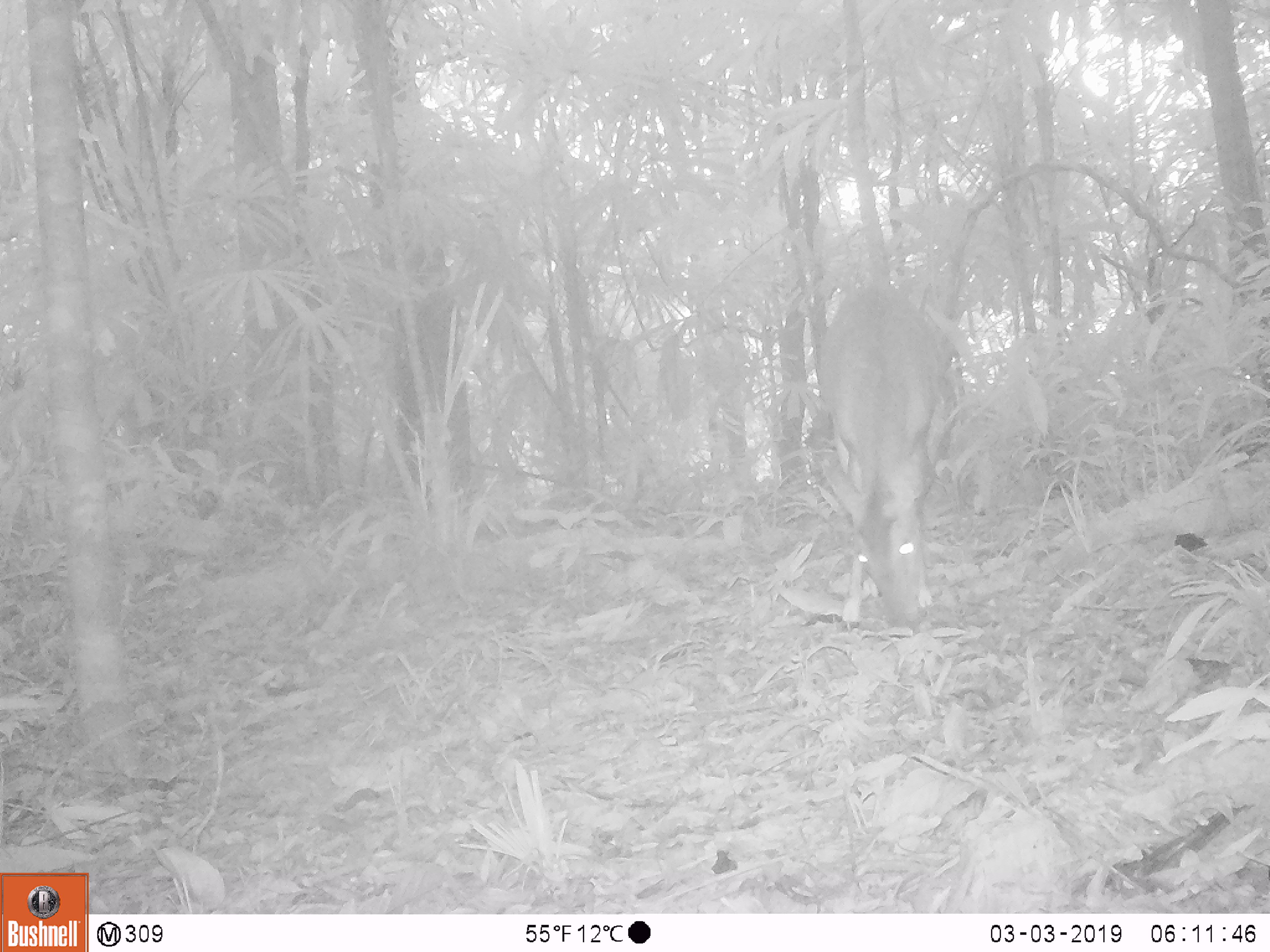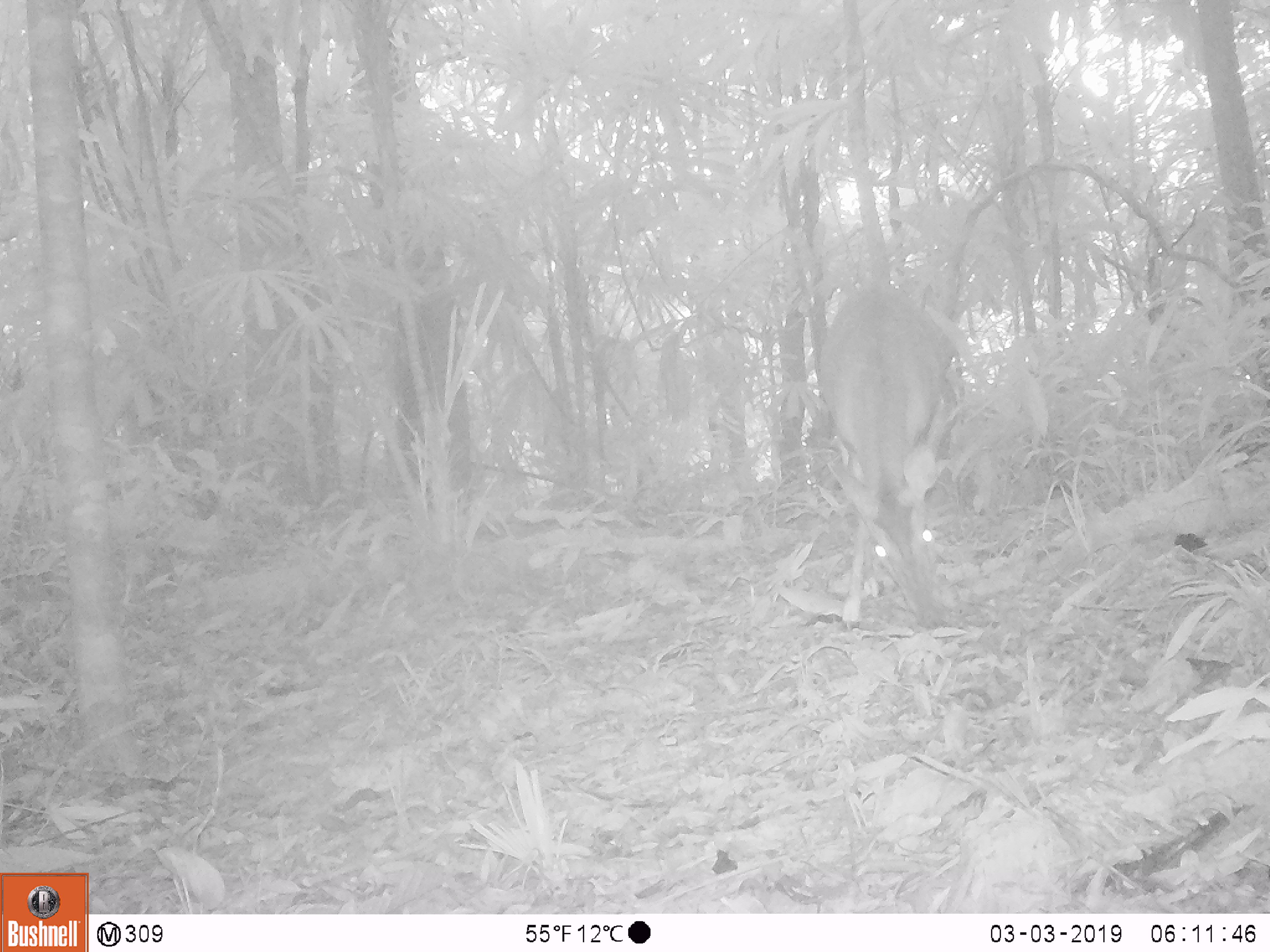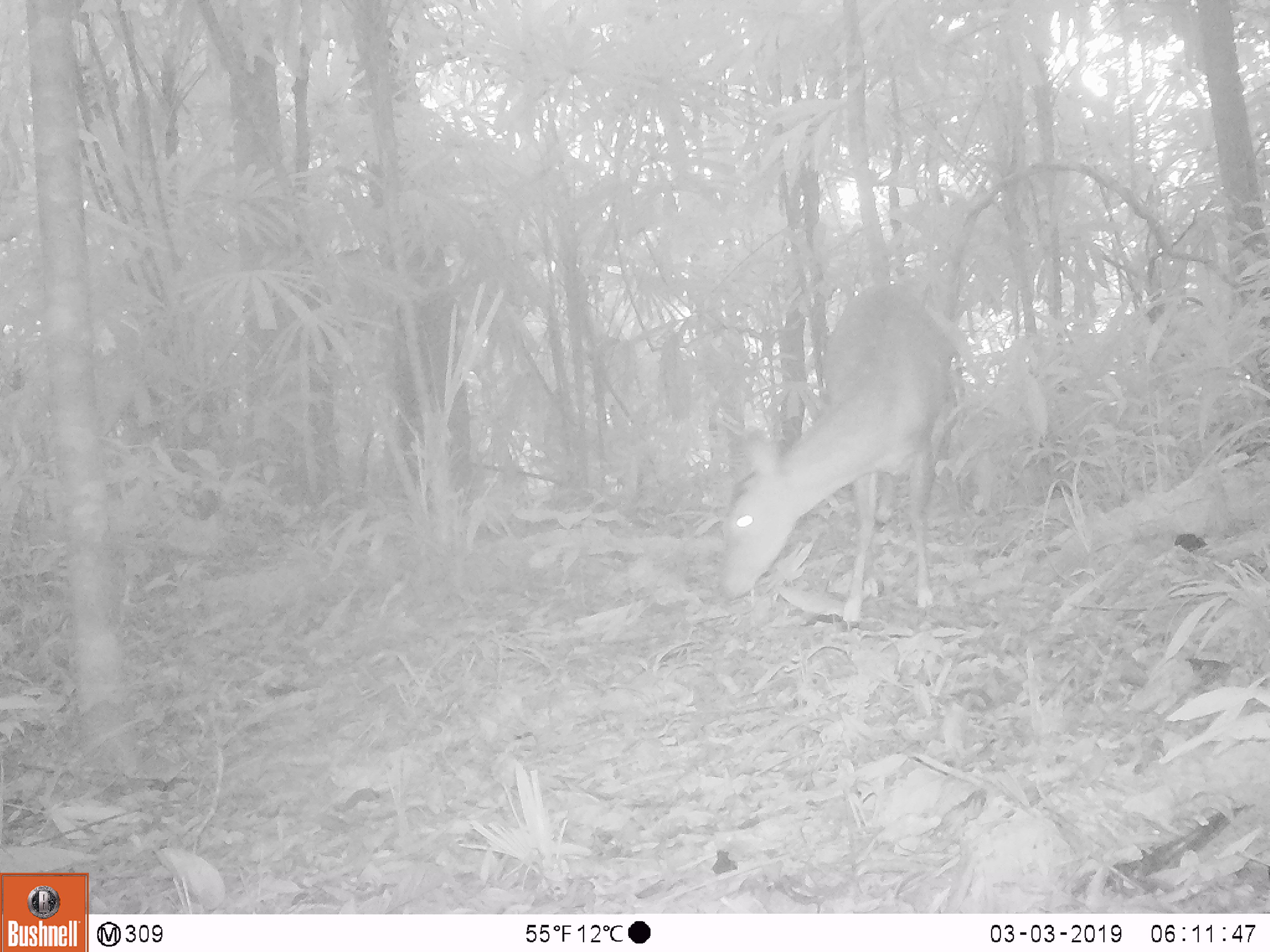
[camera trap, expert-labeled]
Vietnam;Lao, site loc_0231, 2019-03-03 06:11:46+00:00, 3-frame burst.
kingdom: Animalia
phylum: Chordata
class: Mammalia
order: Artiodactyla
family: Cervidae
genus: Muntiacus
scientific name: Muntiacus vuquangensis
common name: large-antlered muntjac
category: large antlered muntjac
Large antlered muntjac (large-antlered muntjac) (Muntiacus vuquangensis). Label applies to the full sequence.